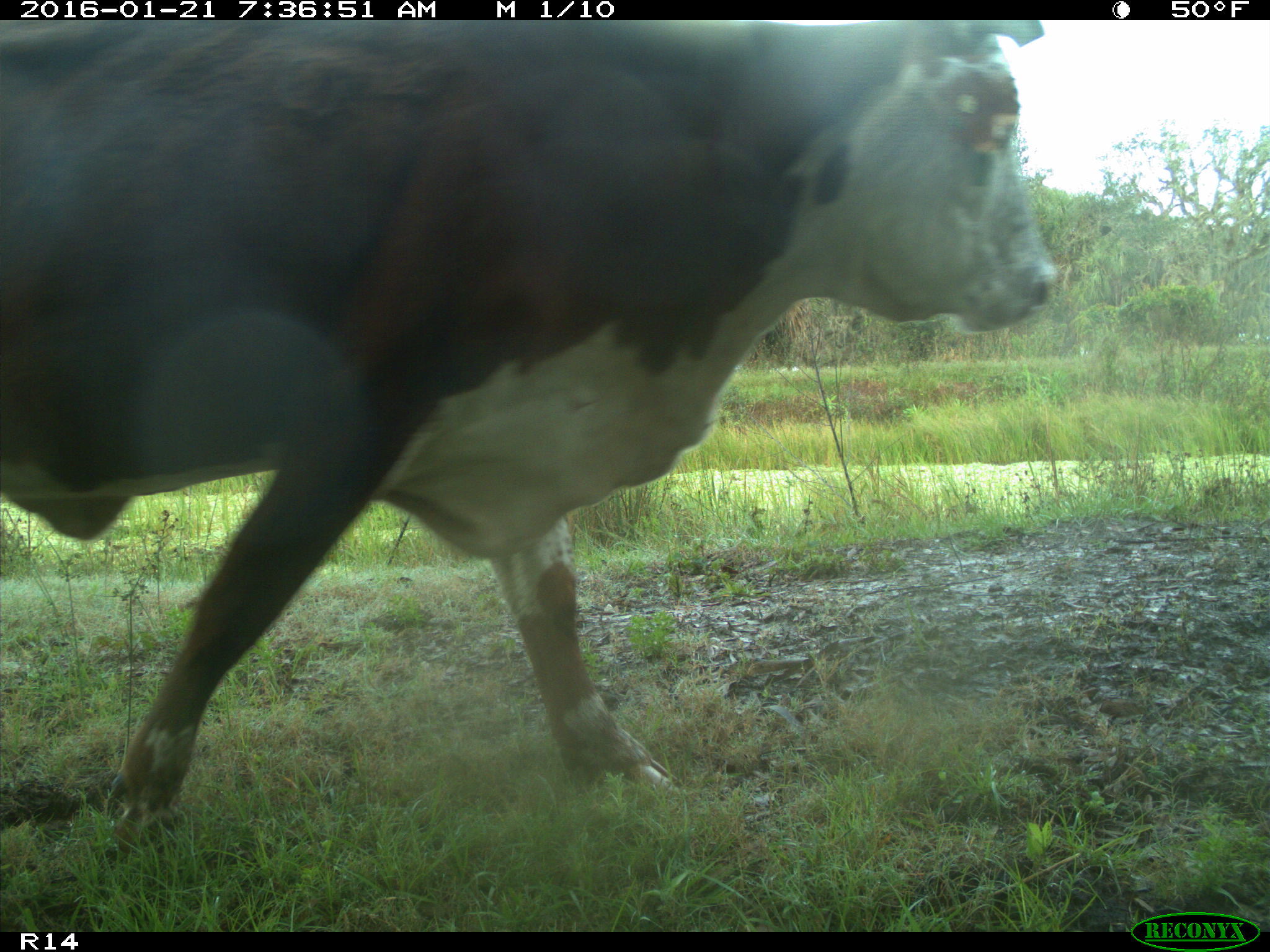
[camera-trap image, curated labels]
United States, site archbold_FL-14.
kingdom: Animalia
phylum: Chordata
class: Mammalia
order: Artiodactyla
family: Bovidae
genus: Bos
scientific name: Bos taurus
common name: domestic cow